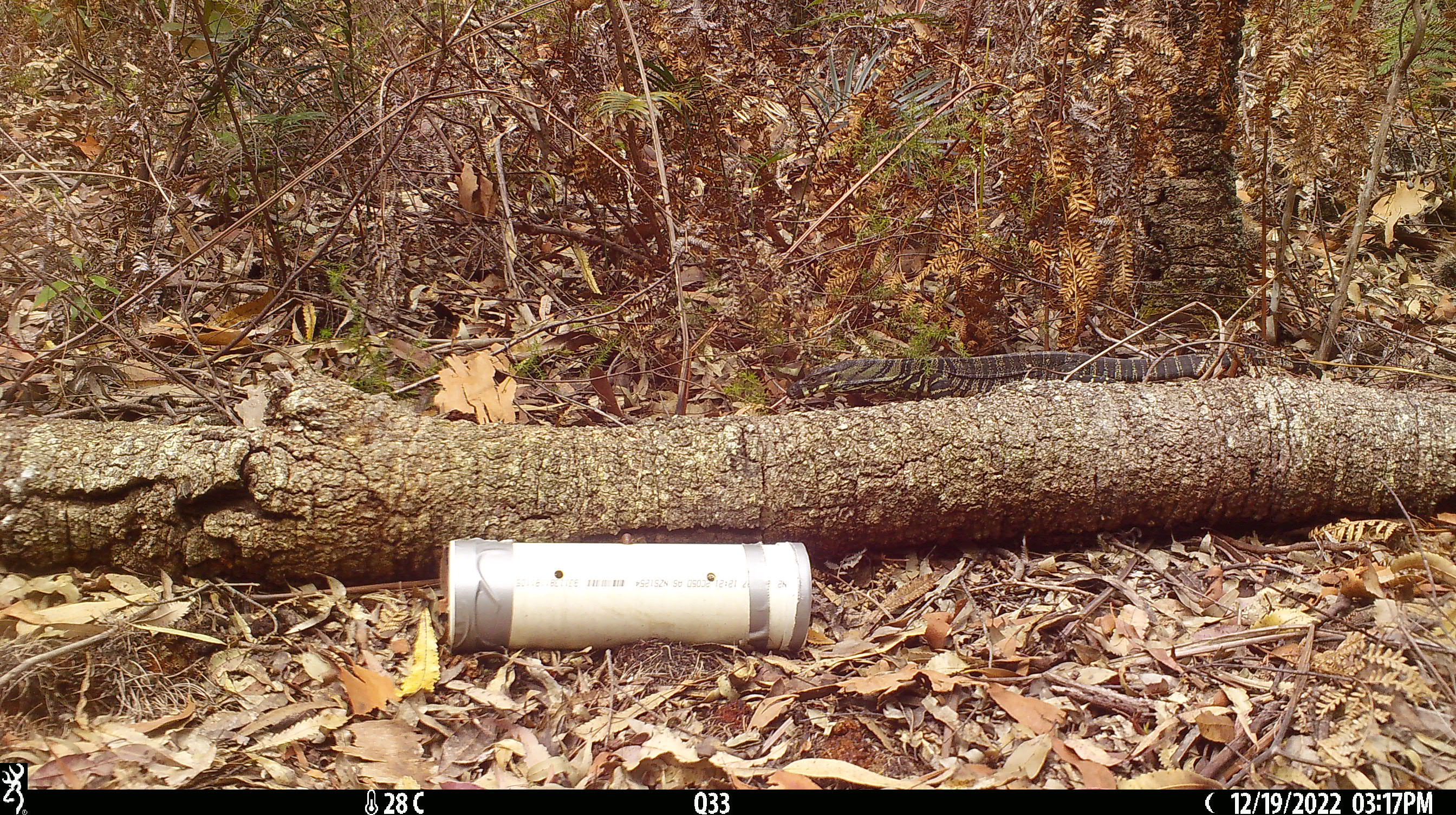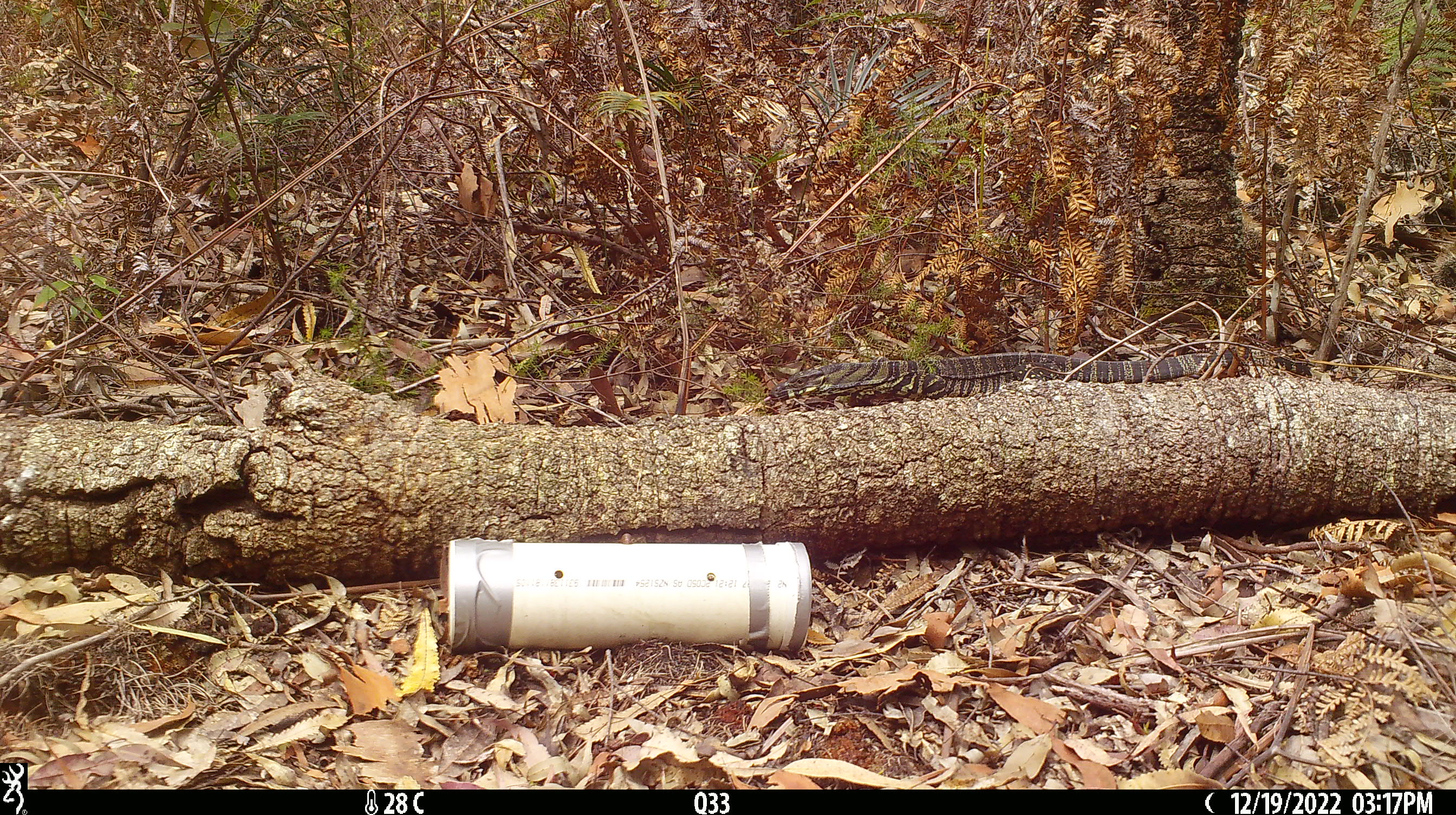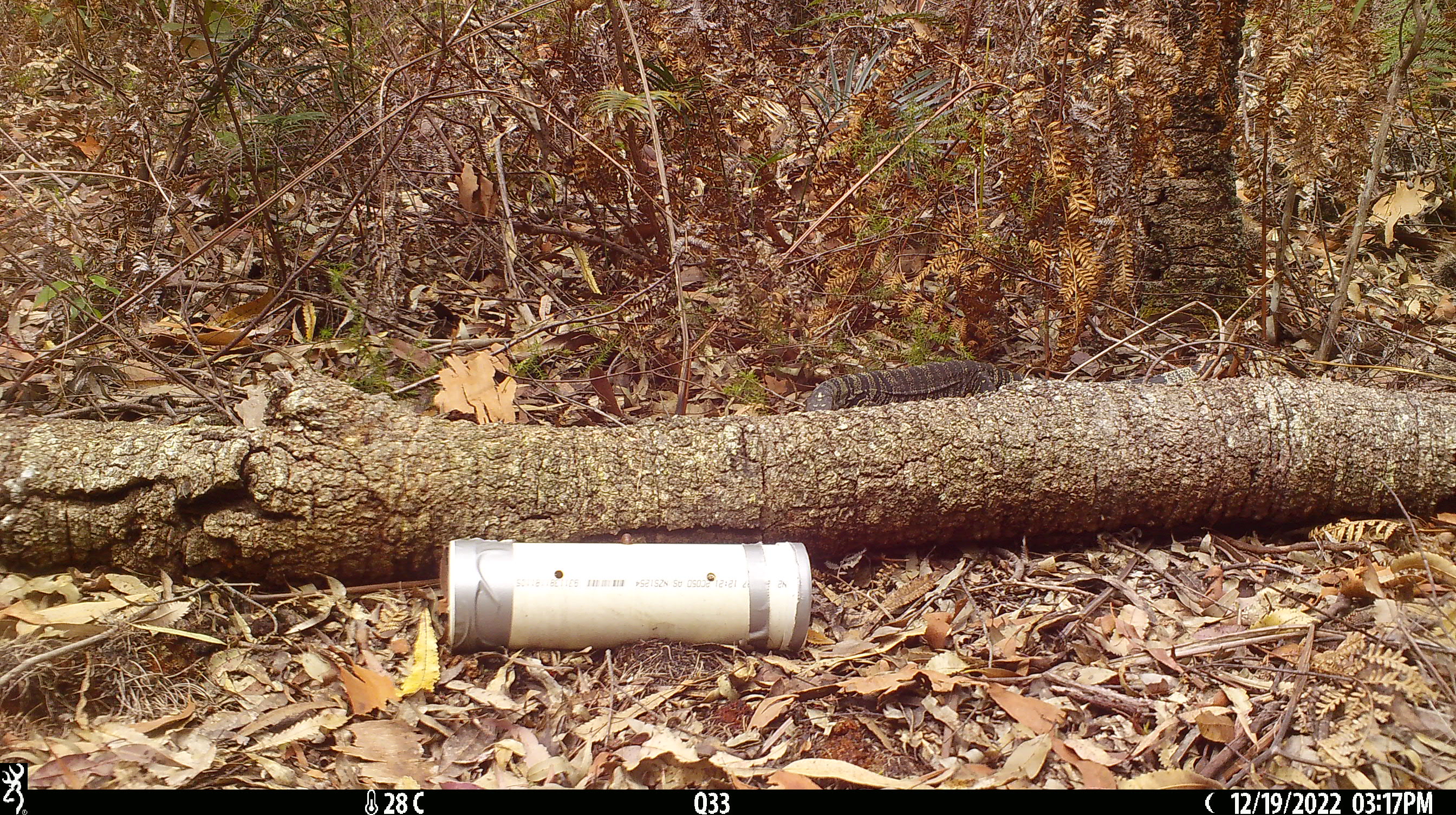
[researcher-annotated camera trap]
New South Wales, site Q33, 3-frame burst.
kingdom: Animalia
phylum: Chordata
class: Reptilia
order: Squamata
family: Varanidae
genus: Varanus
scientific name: Varanus varius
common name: lace monitor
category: goanna